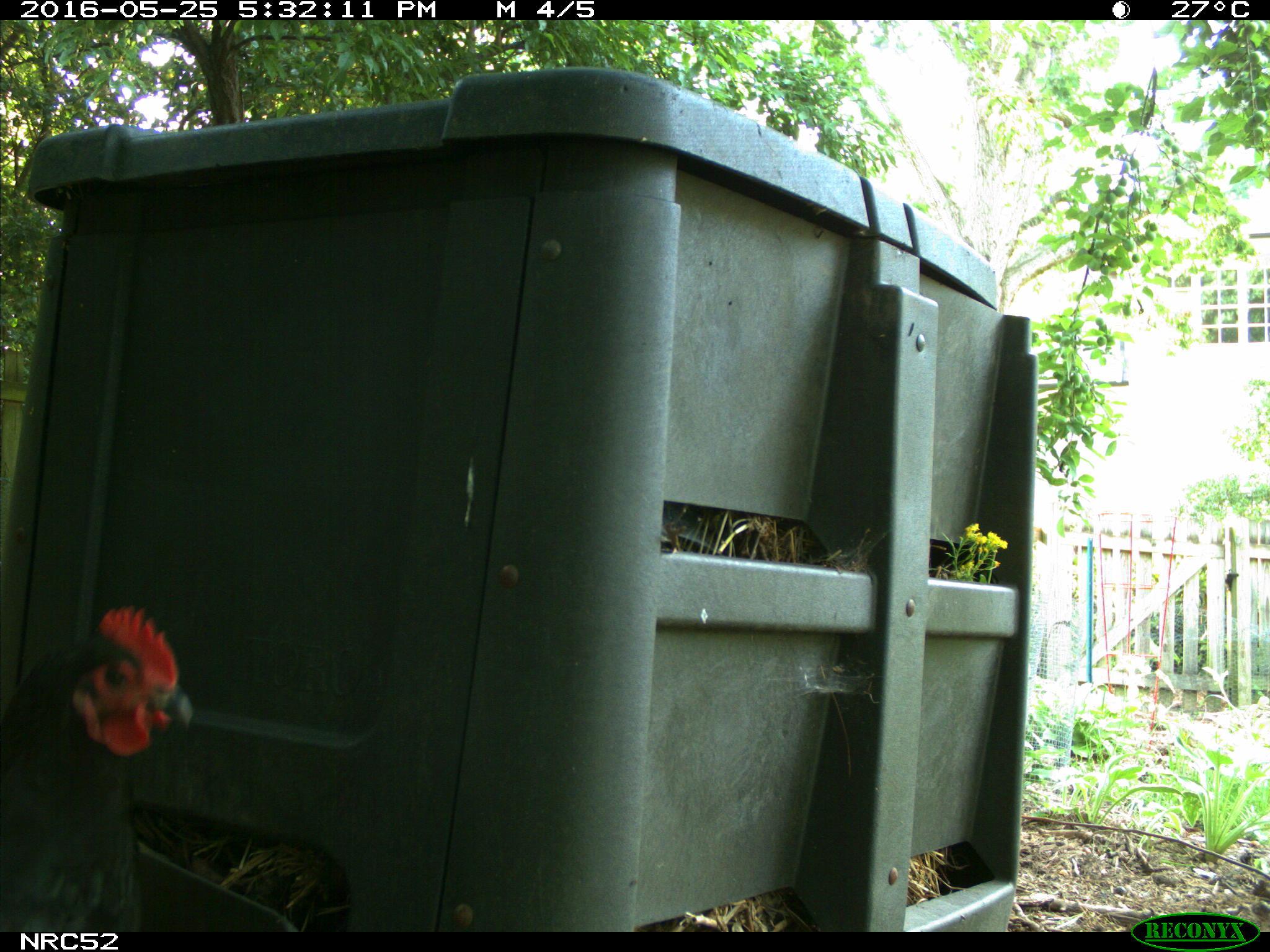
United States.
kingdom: Animalia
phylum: Chordata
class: Aves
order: Galliformes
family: Phasianidae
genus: Gallus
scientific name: Gallus gallus domesticus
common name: domestic chicken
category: Chicken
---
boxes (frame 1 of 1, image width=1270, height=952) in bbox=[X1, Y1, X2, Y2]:
Chicken: bbox=[2, 586, 220, 934]